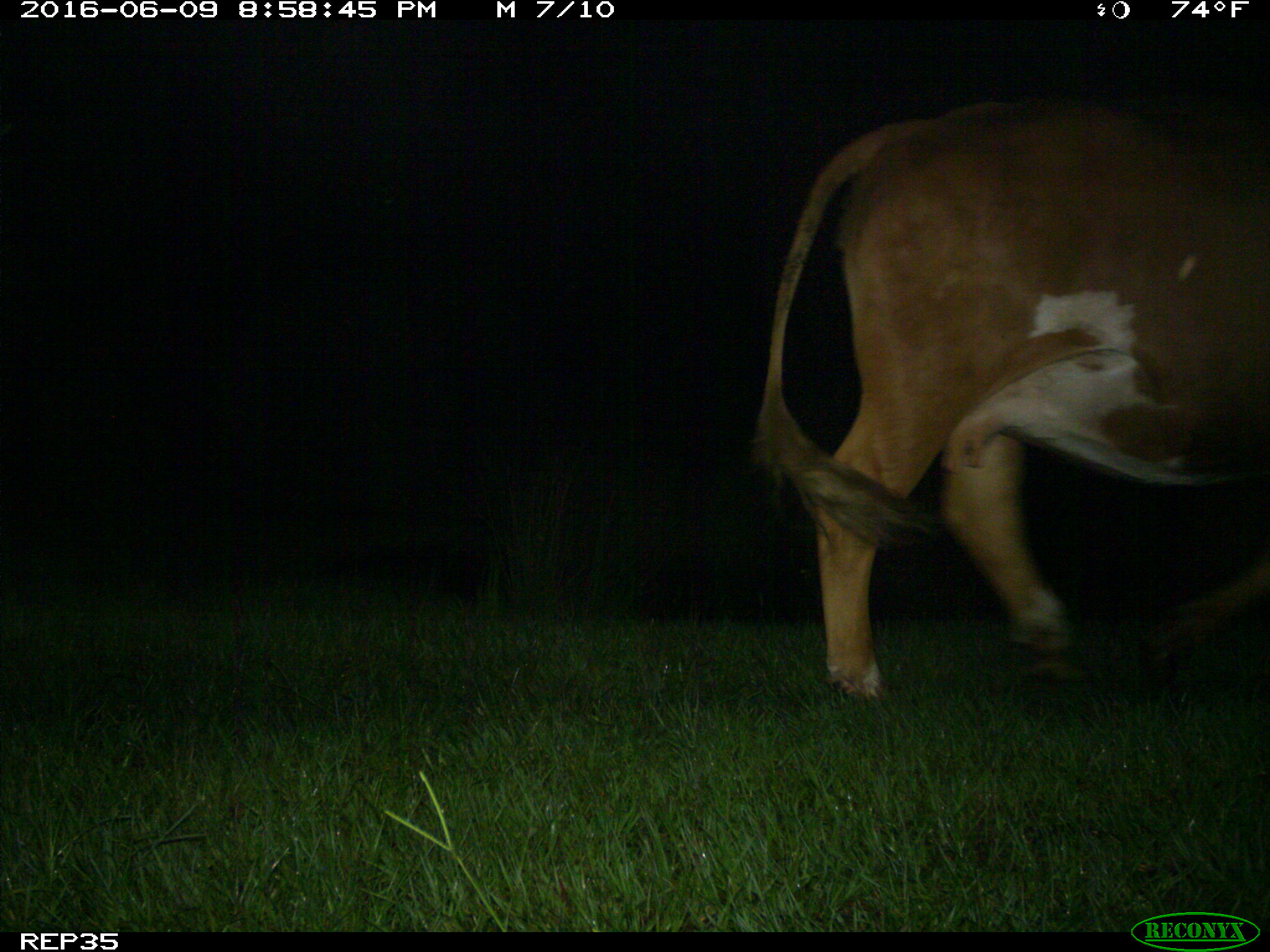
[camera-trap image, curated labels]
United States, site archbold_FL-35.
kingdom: Animalia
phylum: Chordata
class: Mammalia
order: Artiodactyla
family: Bovidae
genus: Bos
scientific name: Bos taurus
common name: domestic cow